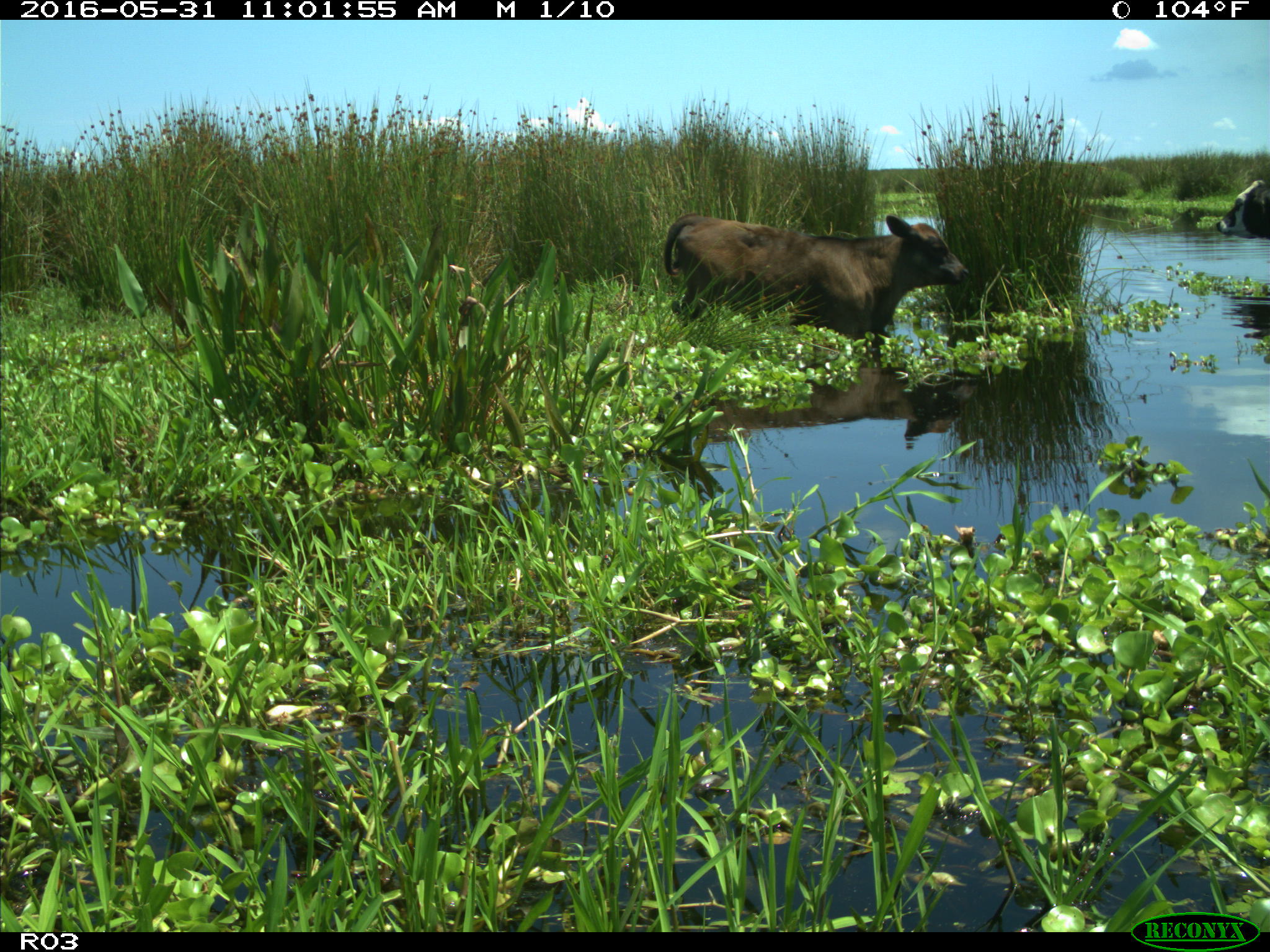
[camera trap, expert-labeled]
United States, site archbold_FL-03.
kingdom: Animalia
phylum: Chordata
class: Mammalia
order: Artiodactyla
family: Bovidae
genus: Bos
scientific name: Bos taurus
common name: domestic cow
Bos taurus (domestic cow).